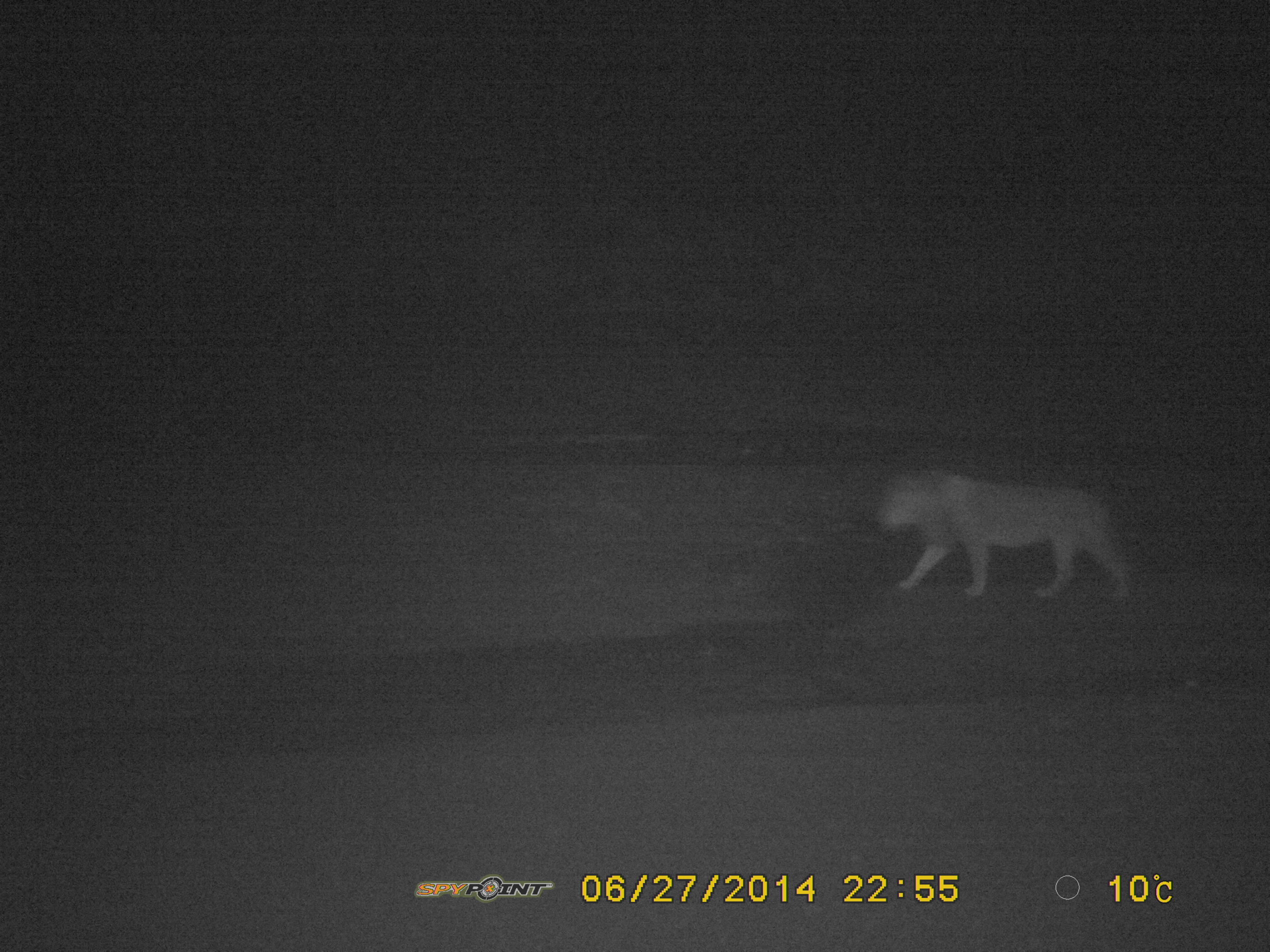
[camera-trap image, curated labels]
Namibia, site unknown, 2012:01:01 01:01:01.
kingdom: Animalia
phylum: Chordata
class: Mammalia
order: Carnivora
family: Felidae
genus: Panthera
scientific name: Panthera leo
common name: lion